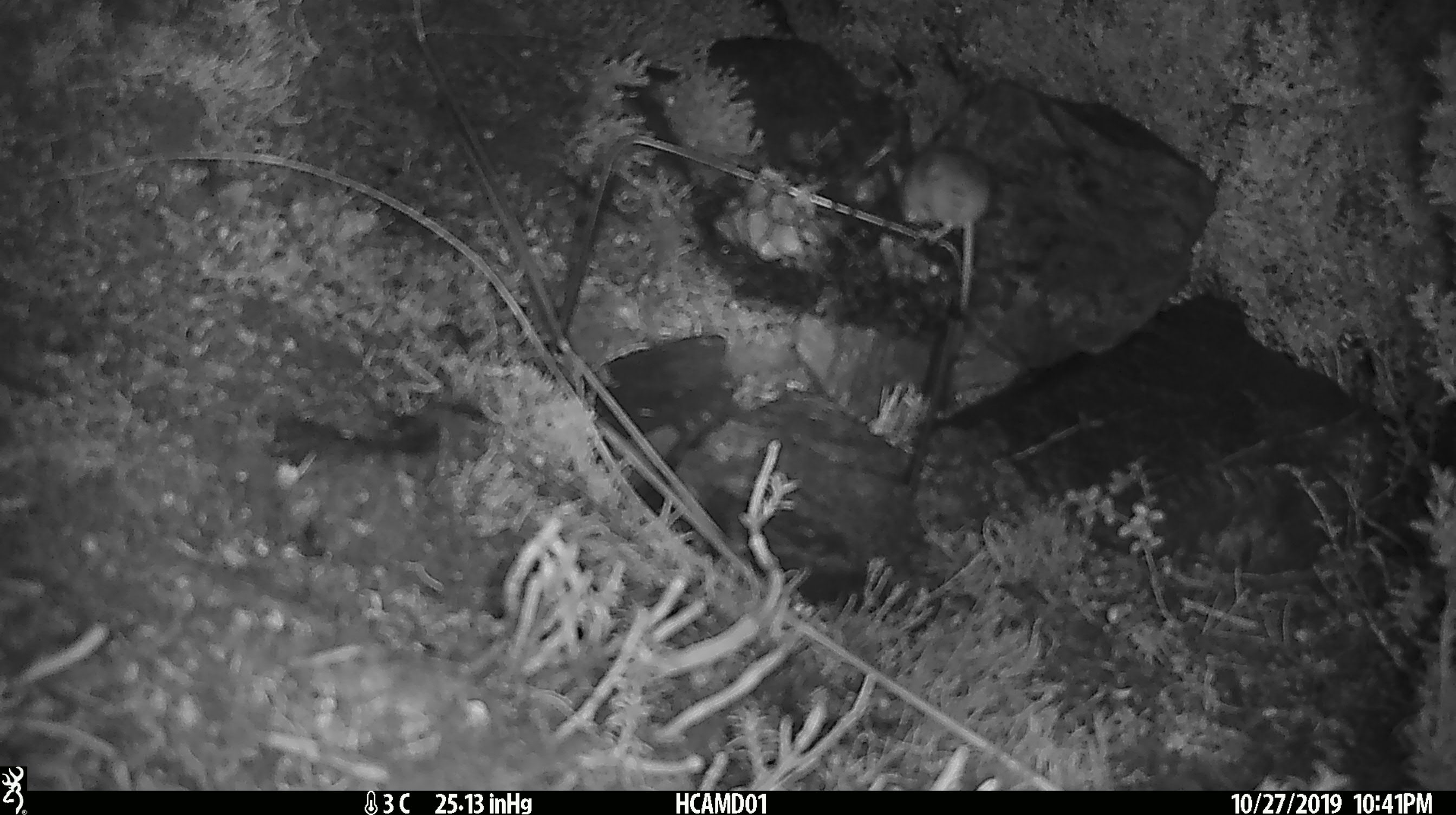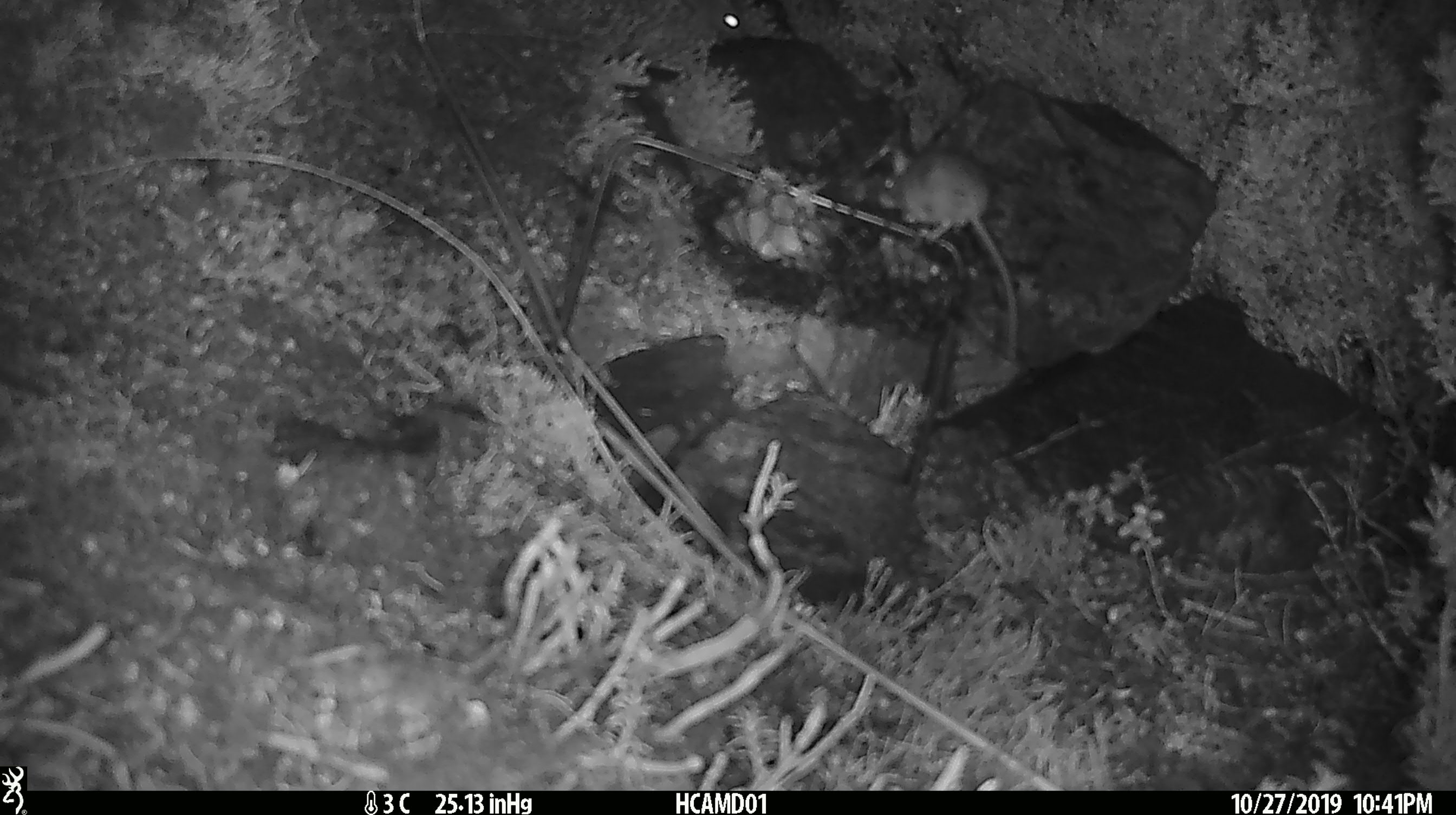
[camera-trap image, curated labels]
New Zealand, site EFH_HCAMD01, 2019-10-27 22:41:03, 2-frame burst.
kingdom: Animalia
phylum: Chordata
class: Mammalia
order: Rodentia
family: Muridae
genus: Mus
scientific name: Mus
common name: mouse